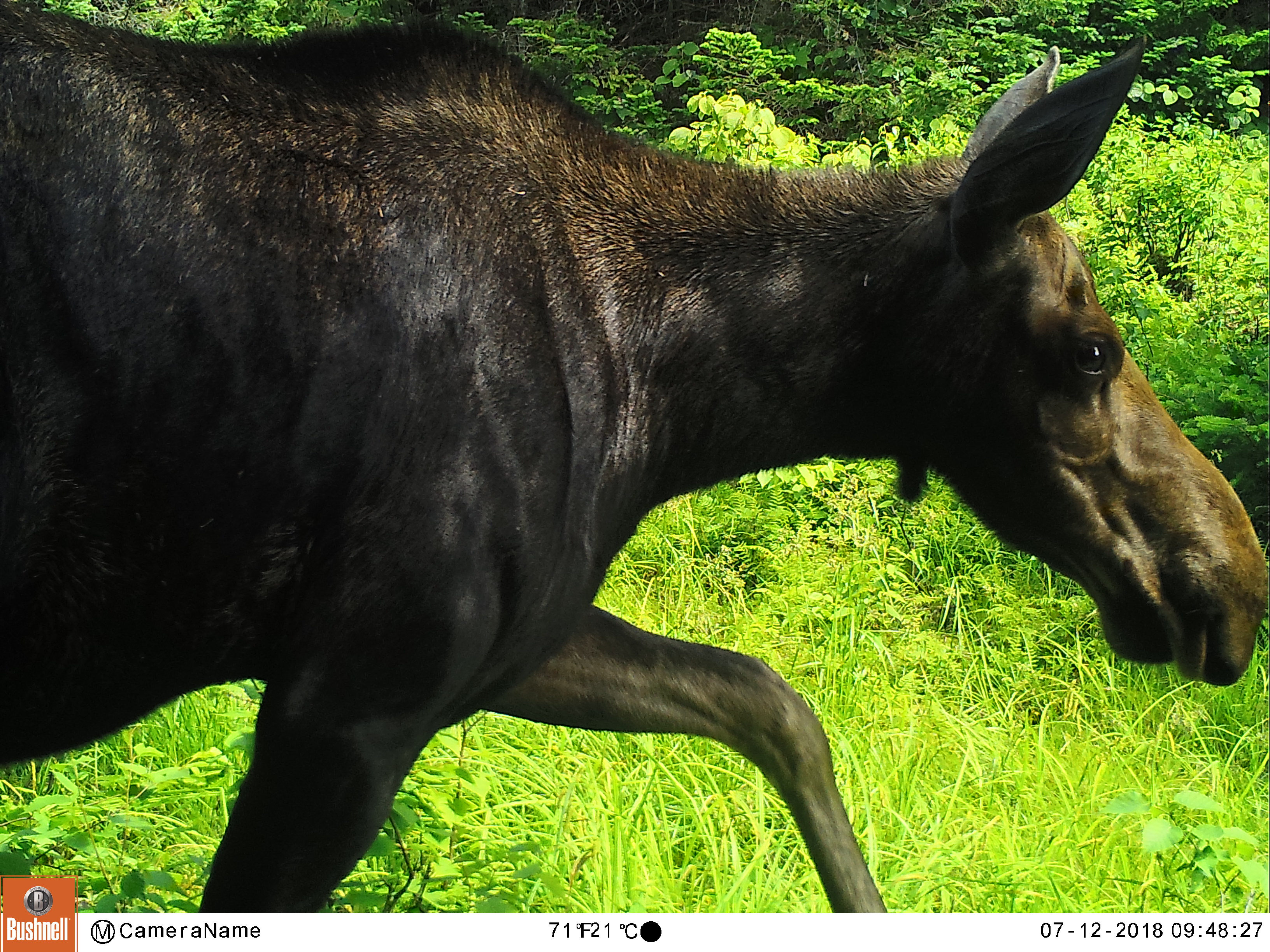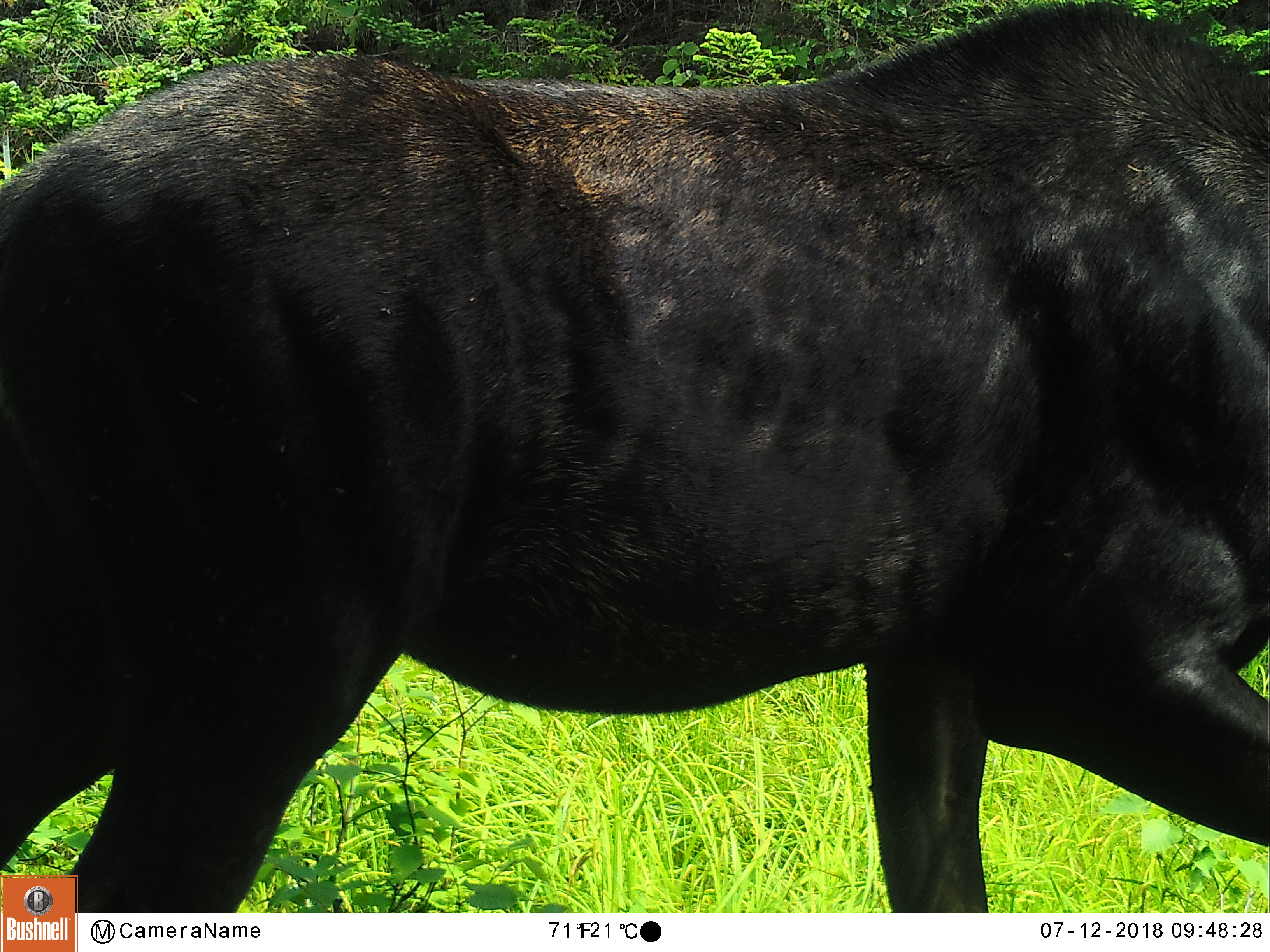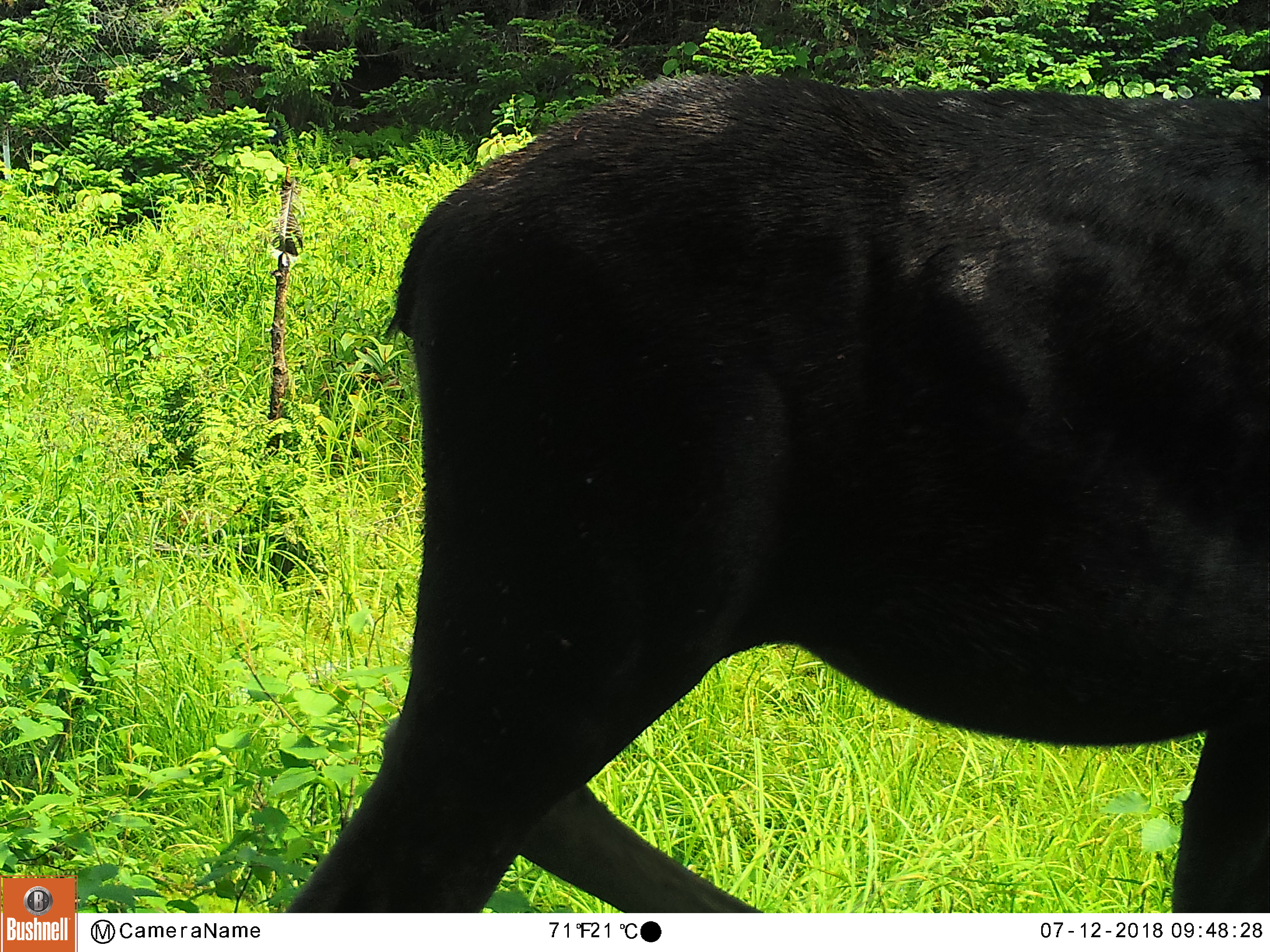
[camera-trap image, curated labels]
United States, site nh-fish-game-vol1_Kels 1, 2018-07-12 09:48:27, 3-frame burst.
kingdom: Animalia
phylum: Chordata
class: Mammalia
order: Artiodactyla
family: Cervidae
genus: Alces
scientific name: Alces alces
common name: moose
Moose (Alces alces).